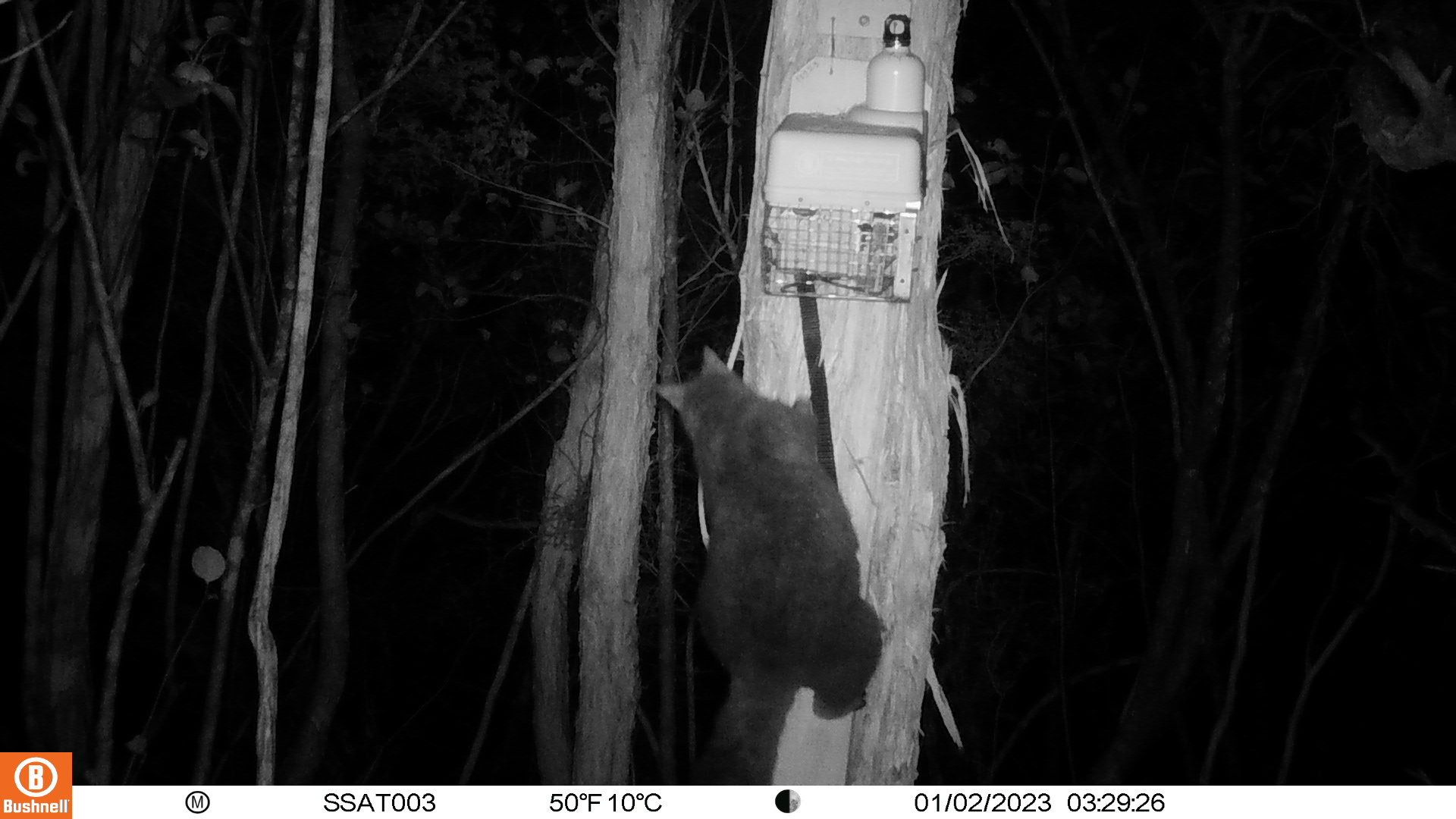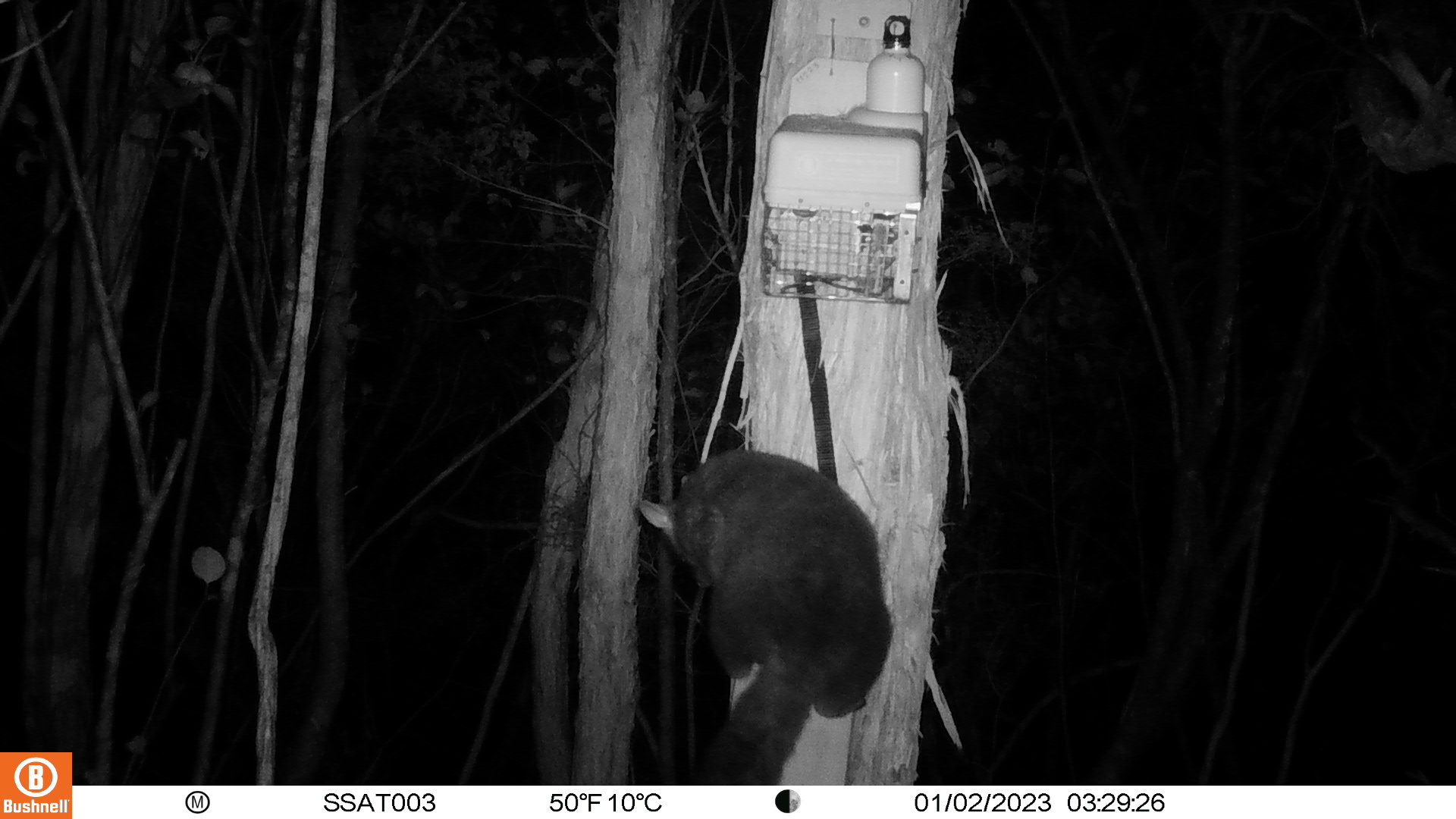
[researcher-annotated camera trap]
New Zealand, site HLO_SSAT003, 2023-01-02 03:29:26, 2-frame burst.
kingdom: Animalia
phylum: Chordata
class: Mammalia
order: Diprotodontia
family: Phalangeridae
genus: Trichosurus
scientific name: Trichosurus vulpecula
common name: common brushtail possum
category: possum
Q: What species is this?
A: Possum (common brushtail possum) (Trichosurus vulpecula).